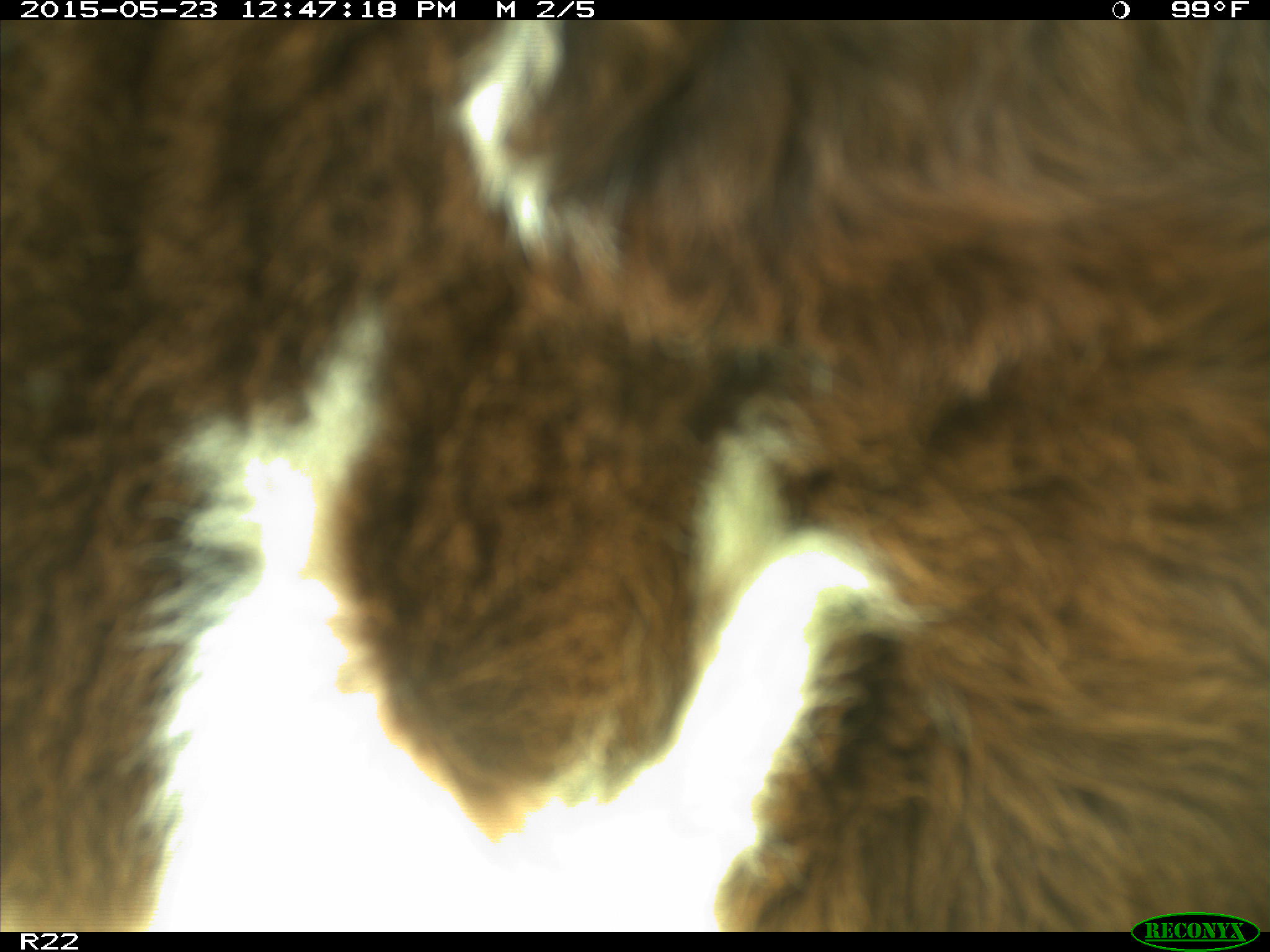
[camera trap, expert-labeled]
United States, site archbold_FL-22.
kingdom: Animalia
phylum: Chordata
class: Mammalia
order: Artiodactyla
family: Bovidae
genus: Bos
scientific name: Bos taurus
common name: domestic cow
Bos taurus (domestic cow).